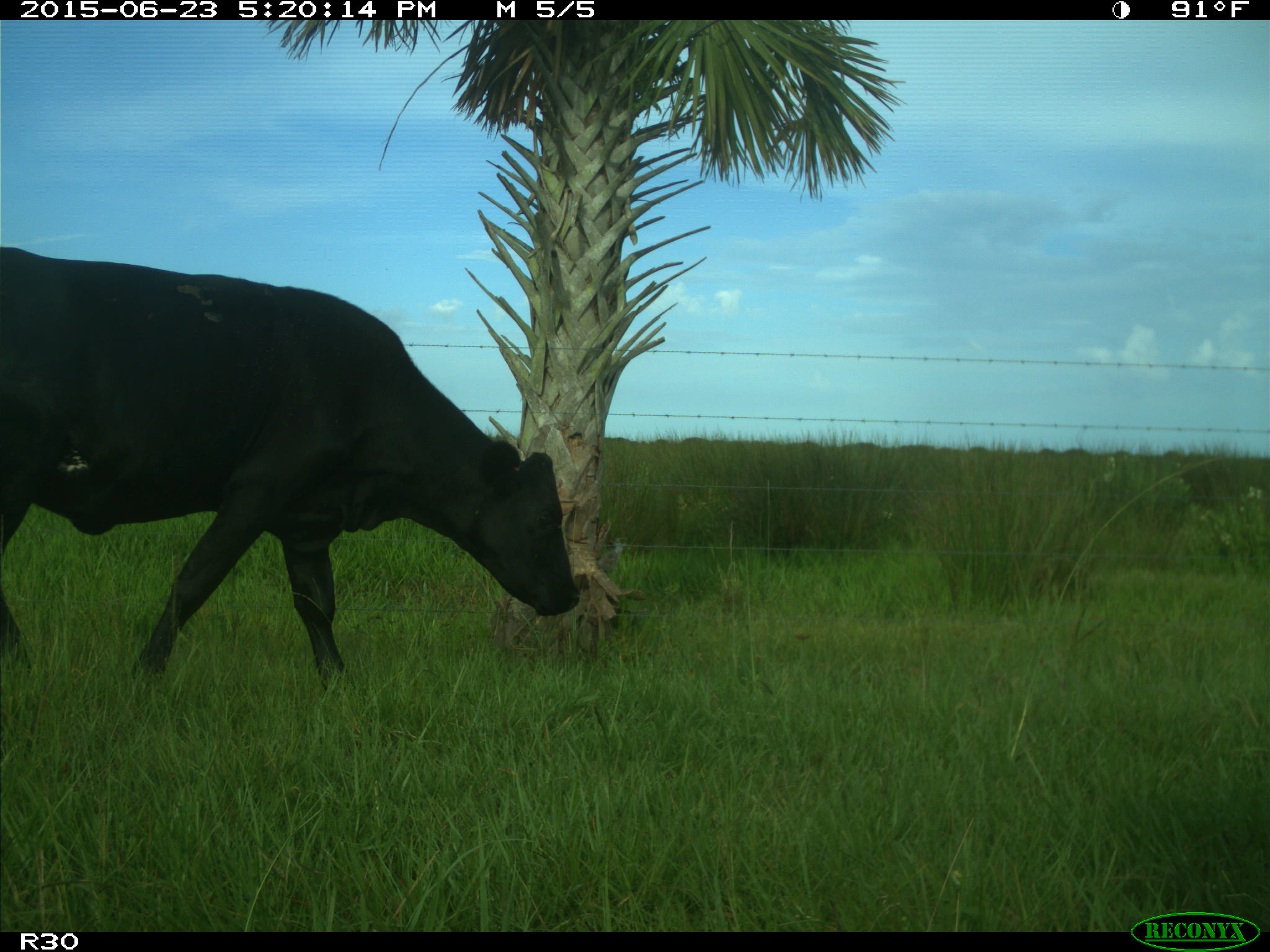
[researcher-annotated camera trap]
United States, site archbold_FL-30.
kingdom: Animalia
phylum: Chordata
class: Mammalia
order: Artiodactyla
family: Bovidae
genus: Bos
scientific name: Bos taurus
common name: domestic cow